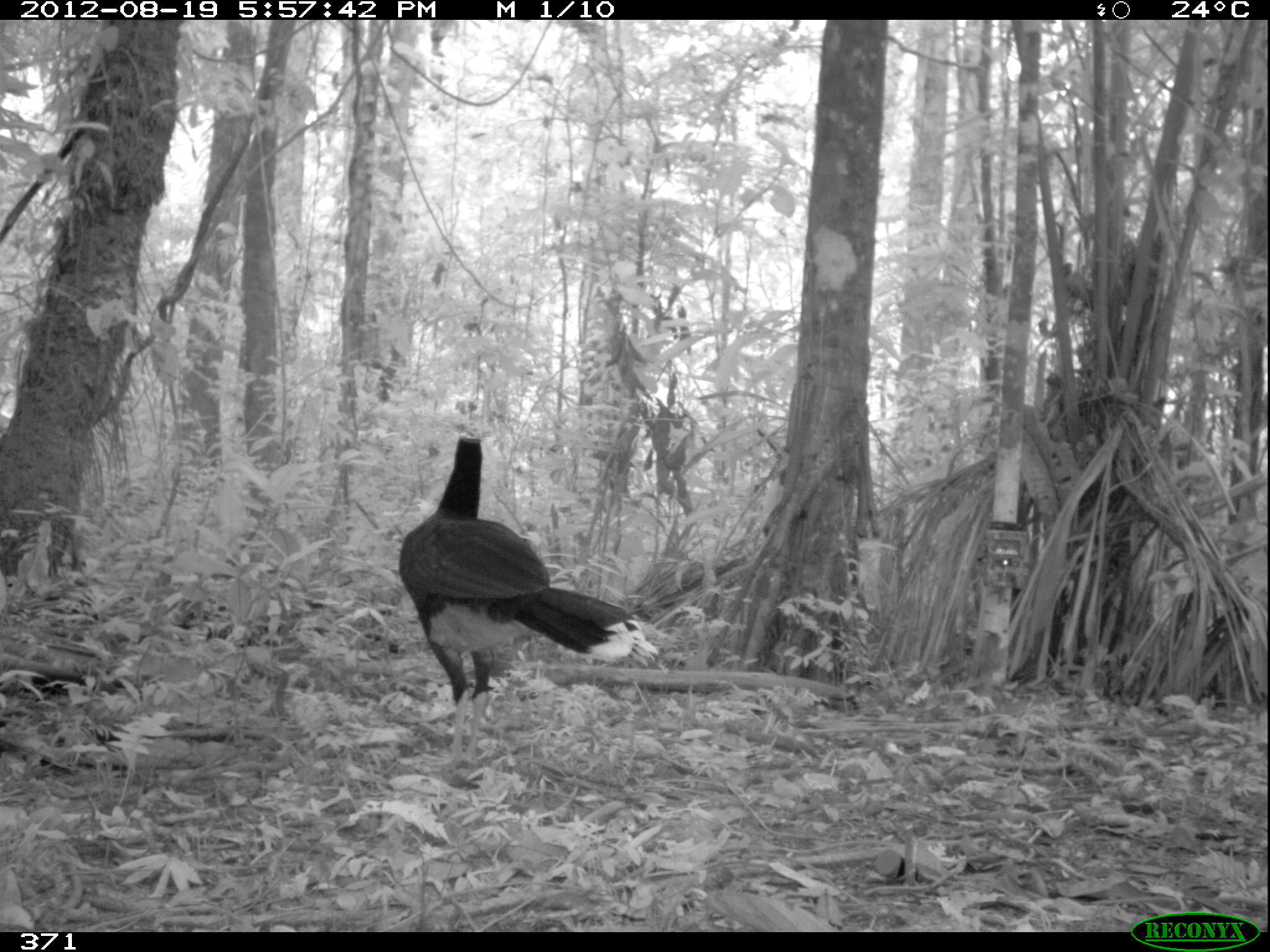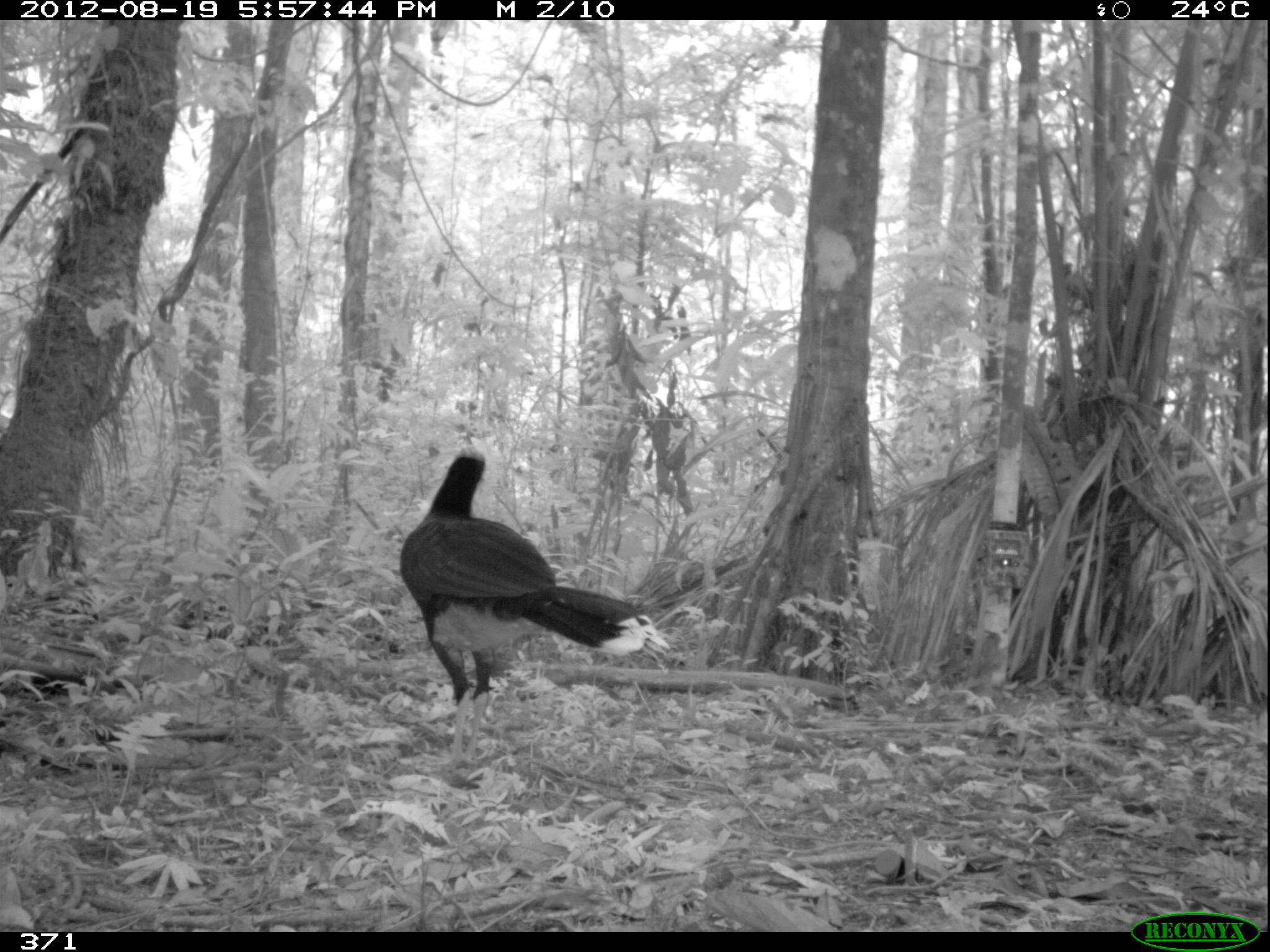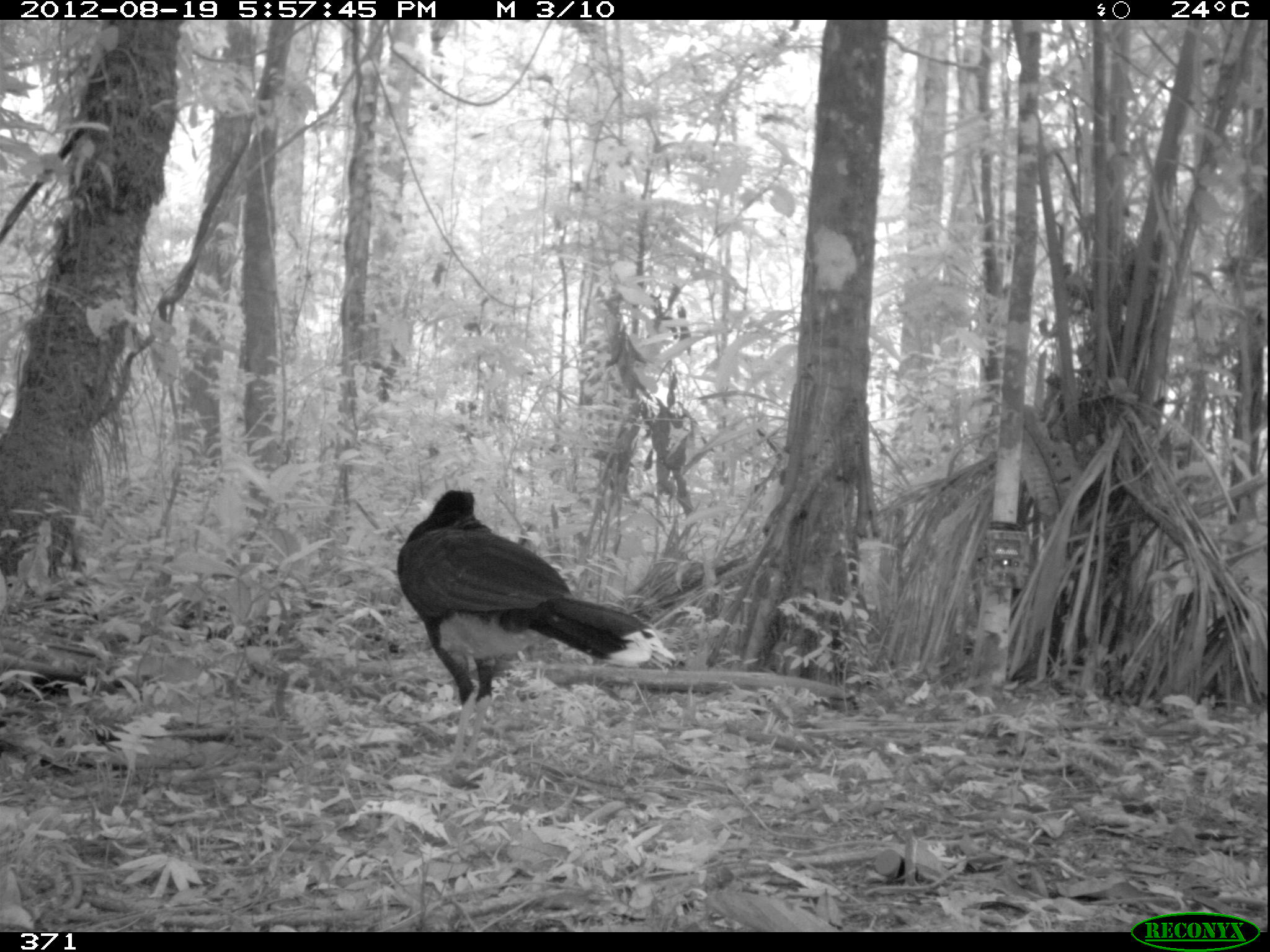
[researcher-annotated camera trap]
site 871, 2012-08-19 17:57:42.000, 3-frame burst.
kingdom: Animalia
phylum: Chordata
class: Aves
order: Galliformes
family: Cracidae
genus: Mitu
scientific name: Mitu tuberosum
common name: razor-billed curassow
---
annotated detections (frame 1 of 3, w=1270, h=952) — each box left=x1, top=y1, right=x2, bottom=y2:
mitu tuberosum: left=391, top=432, right=660, bottom=767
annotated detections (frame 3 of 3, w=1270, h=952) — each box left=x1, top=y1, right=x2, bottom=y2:
mitu tuberosum: left=395, top=484, right=678, bottom=772